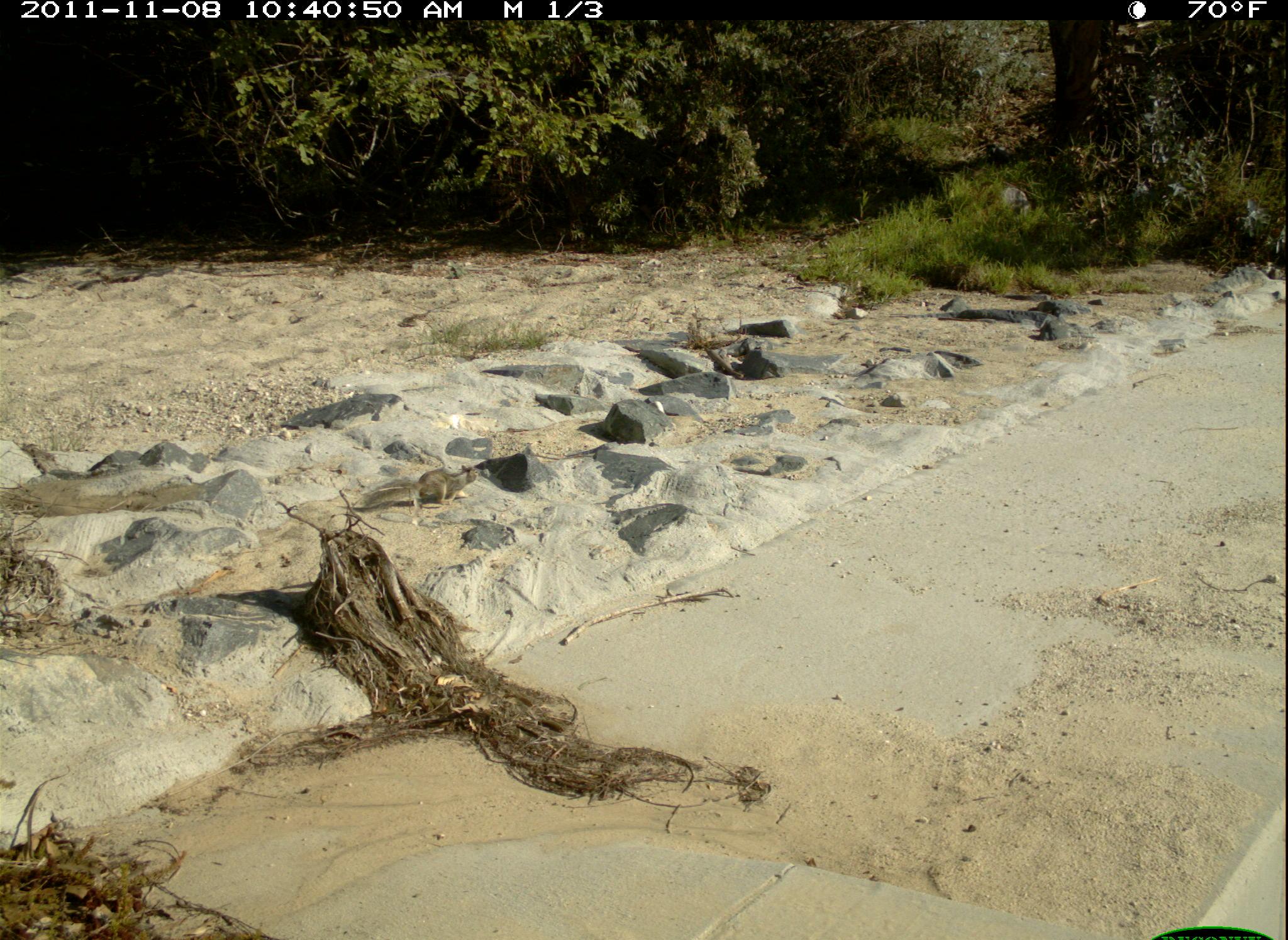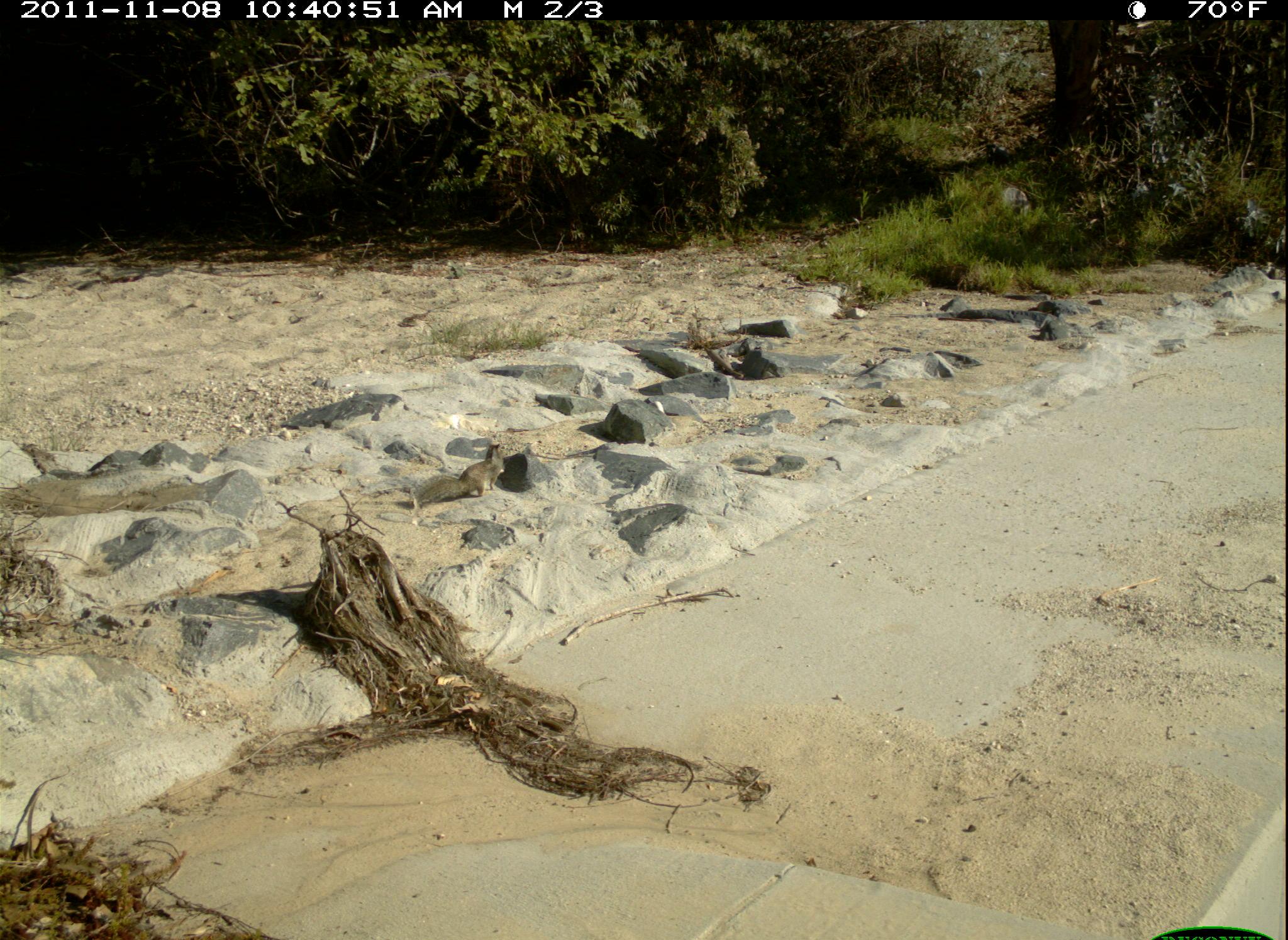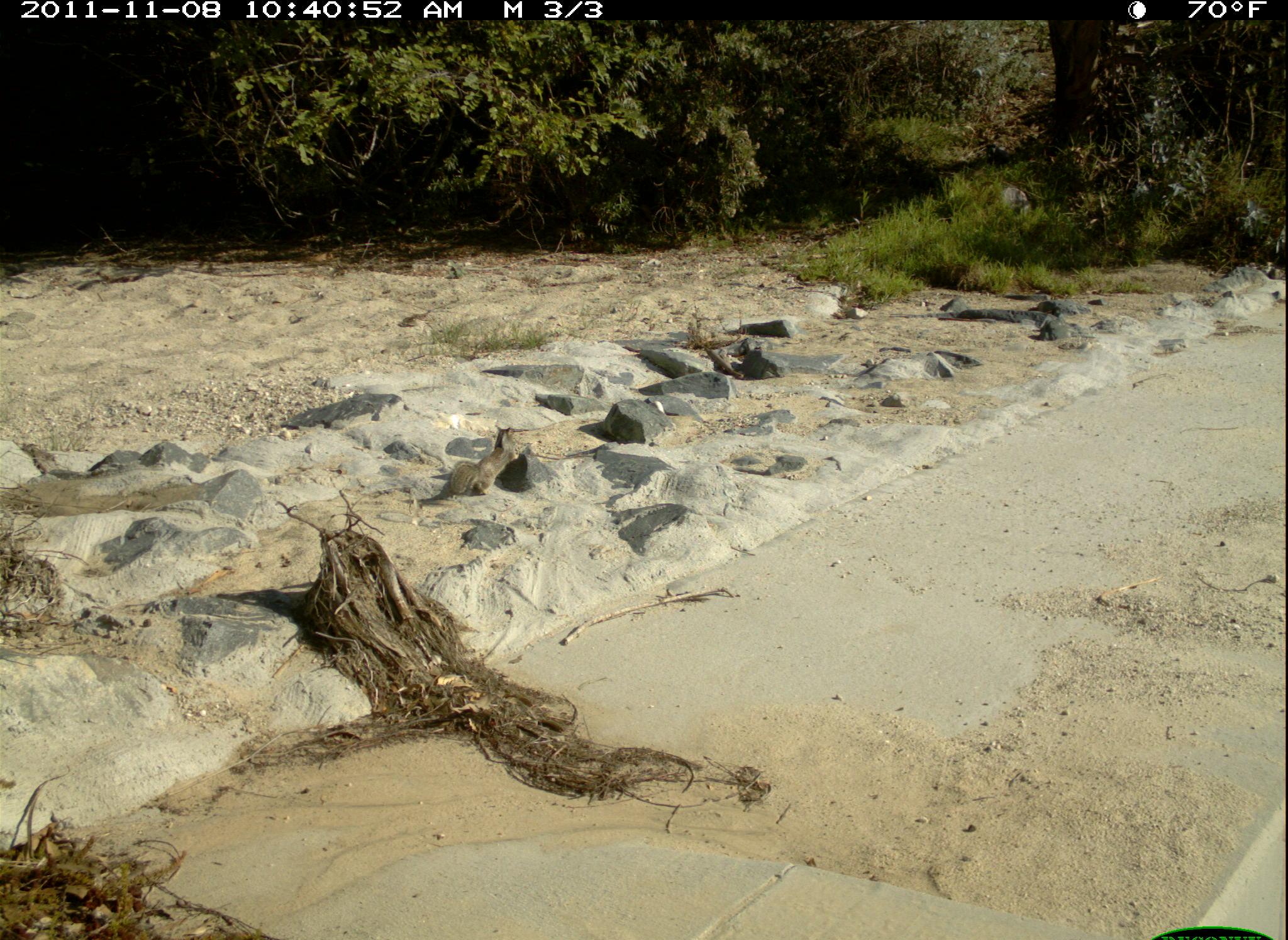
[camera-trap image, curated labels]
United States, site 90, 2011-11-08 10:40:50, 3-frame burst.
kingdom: Animalia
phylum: Chordata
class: Mammalia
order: Rodentia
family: Sciuridae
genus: Sciurus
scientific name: Sciurus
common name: squirrel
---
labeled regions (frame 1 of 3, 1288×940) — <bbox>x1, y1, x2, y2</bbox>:
squirrel: <bbox>338, 453, 507, 554</bbox>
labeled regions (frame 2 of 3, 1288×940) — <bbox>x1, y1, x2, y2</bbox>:
squirrel: <bbox>414, 430, 525, 528</bbox>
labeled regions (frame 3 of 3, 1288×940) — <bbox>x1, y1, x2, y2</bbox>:
squirrel: <bbox>436, 424, 538, 512</bbox>